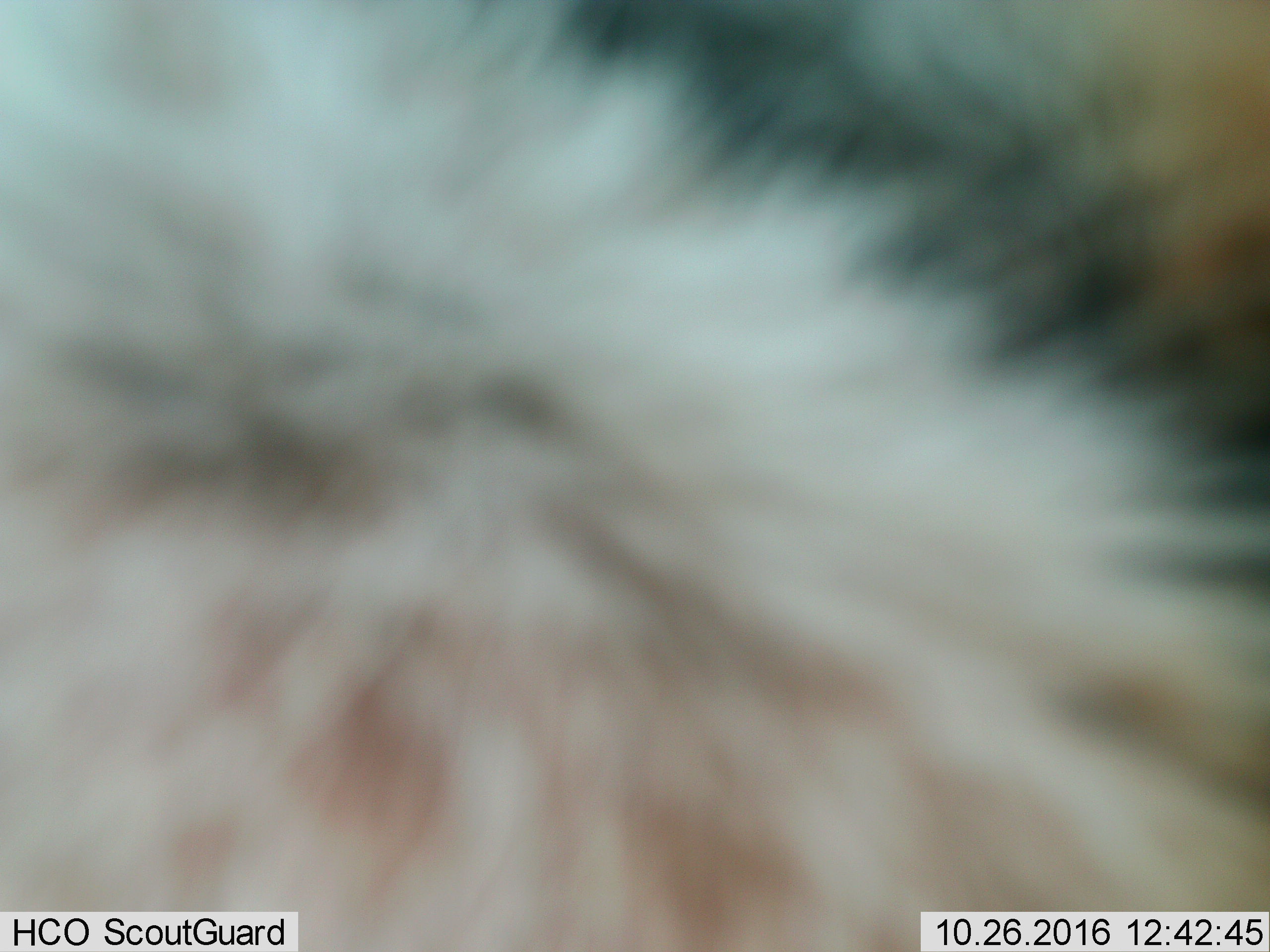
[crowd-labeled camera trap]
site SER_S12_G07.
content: unidentified animal